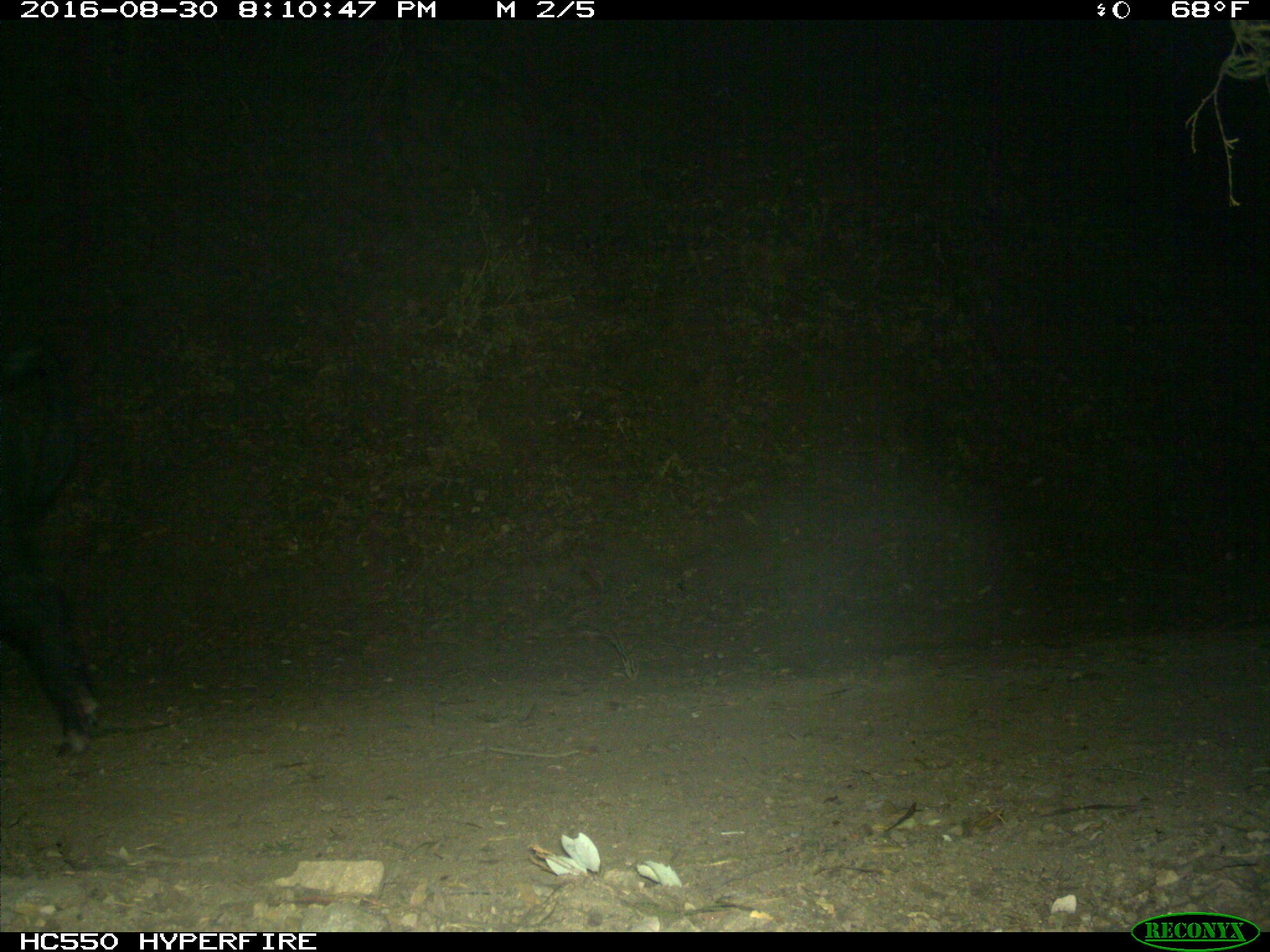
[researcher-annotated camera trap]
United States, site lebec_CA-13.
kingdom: Animalia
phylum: Chordata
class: Mammalia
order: Artiodactyla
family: Suidae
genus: Sus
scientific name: Sus scrofa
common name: wild boar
Sus scrofa (wild boar).